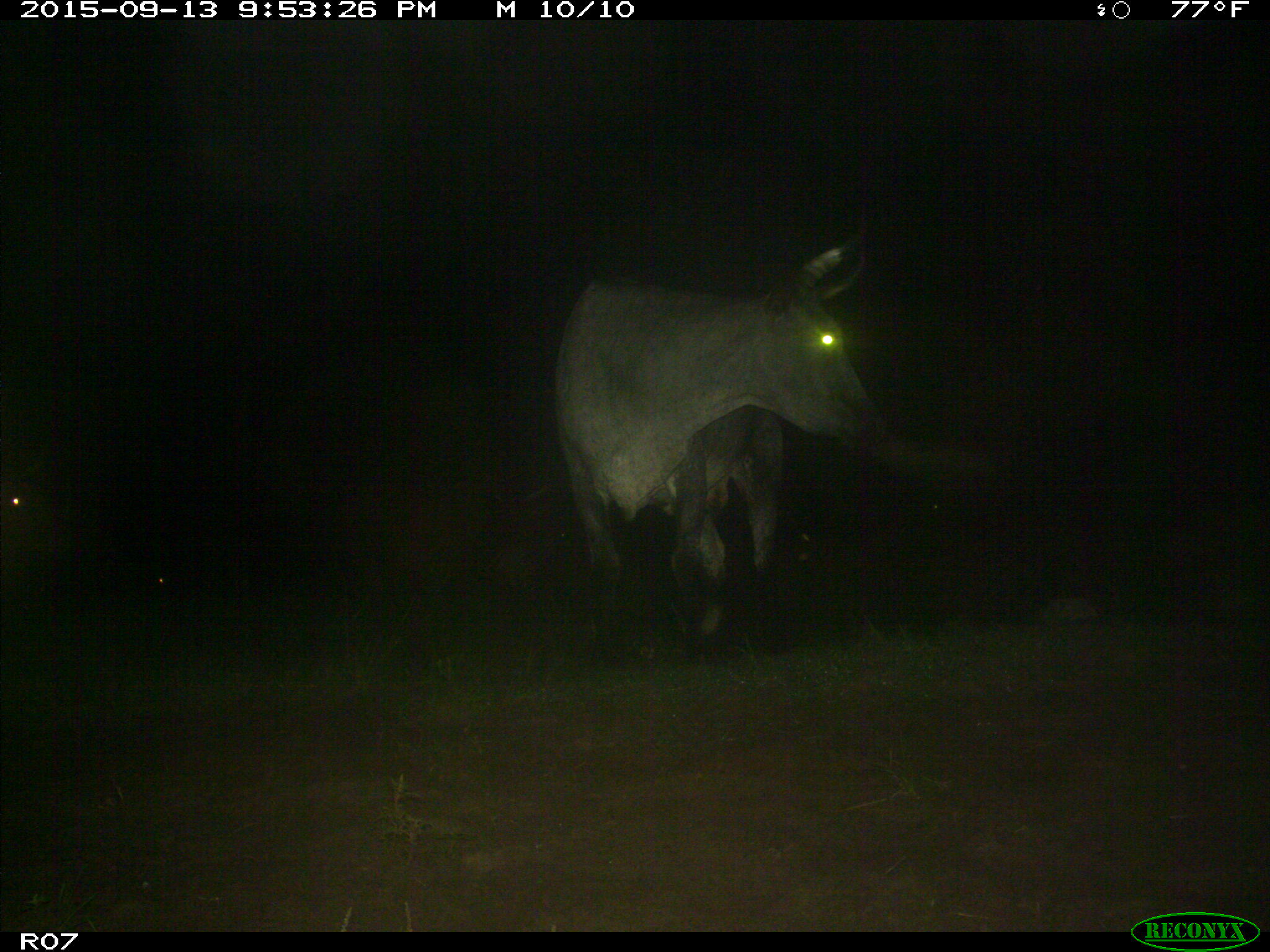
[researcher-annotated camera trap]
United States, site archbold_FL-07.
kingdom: Animalia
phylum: Chordata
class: Mammalia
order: Artiodactyla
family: Bovidae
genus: Bos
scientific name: Bos taurus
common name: domestic cow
Bos taurus (domestic cow).